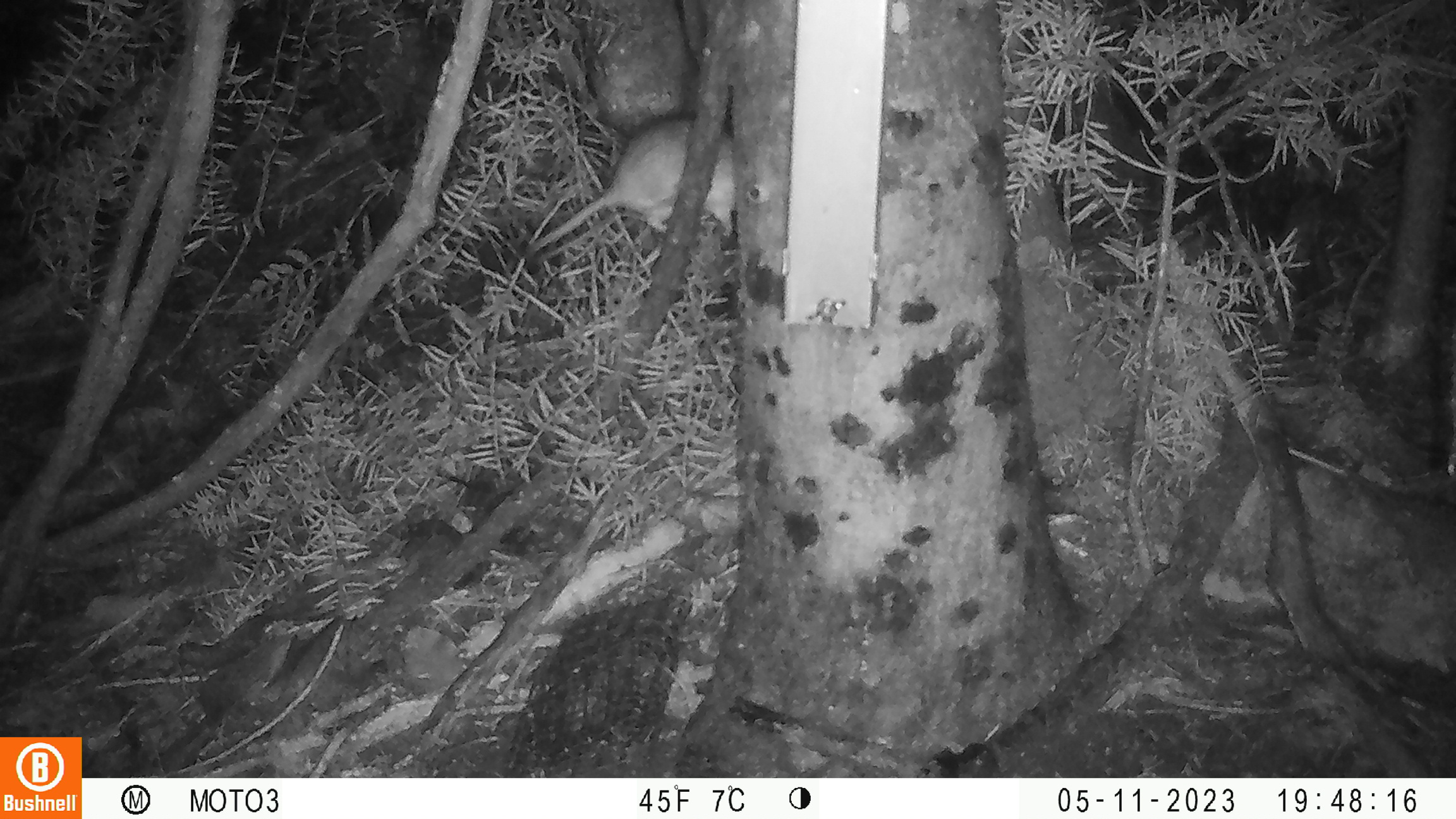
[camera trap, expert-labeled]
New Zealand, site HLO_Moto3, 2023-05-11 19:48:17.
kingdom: Animalia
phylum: Chordata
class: Mammalia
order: Rodentia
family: Muridae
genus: Rattus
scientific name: Rattus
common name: rat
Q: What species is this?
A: Rat (Rattus).